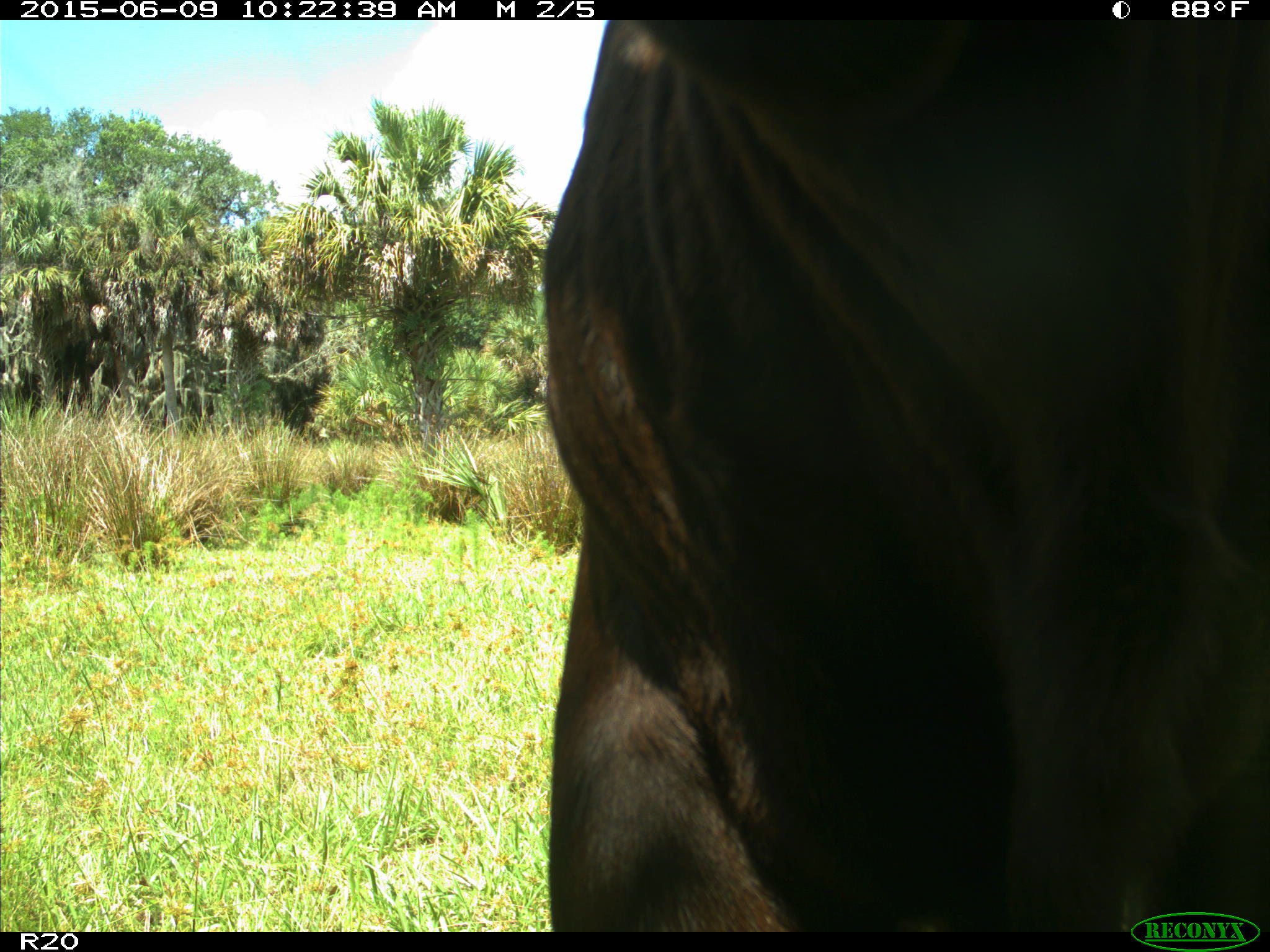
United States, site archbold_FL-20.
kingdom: Animalia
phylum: Chordata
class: Mammalia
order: Artiodactyla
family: Bovidae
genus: Bos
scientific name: Bos taurus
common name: domestic cow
Bos taurus (domestic cow).